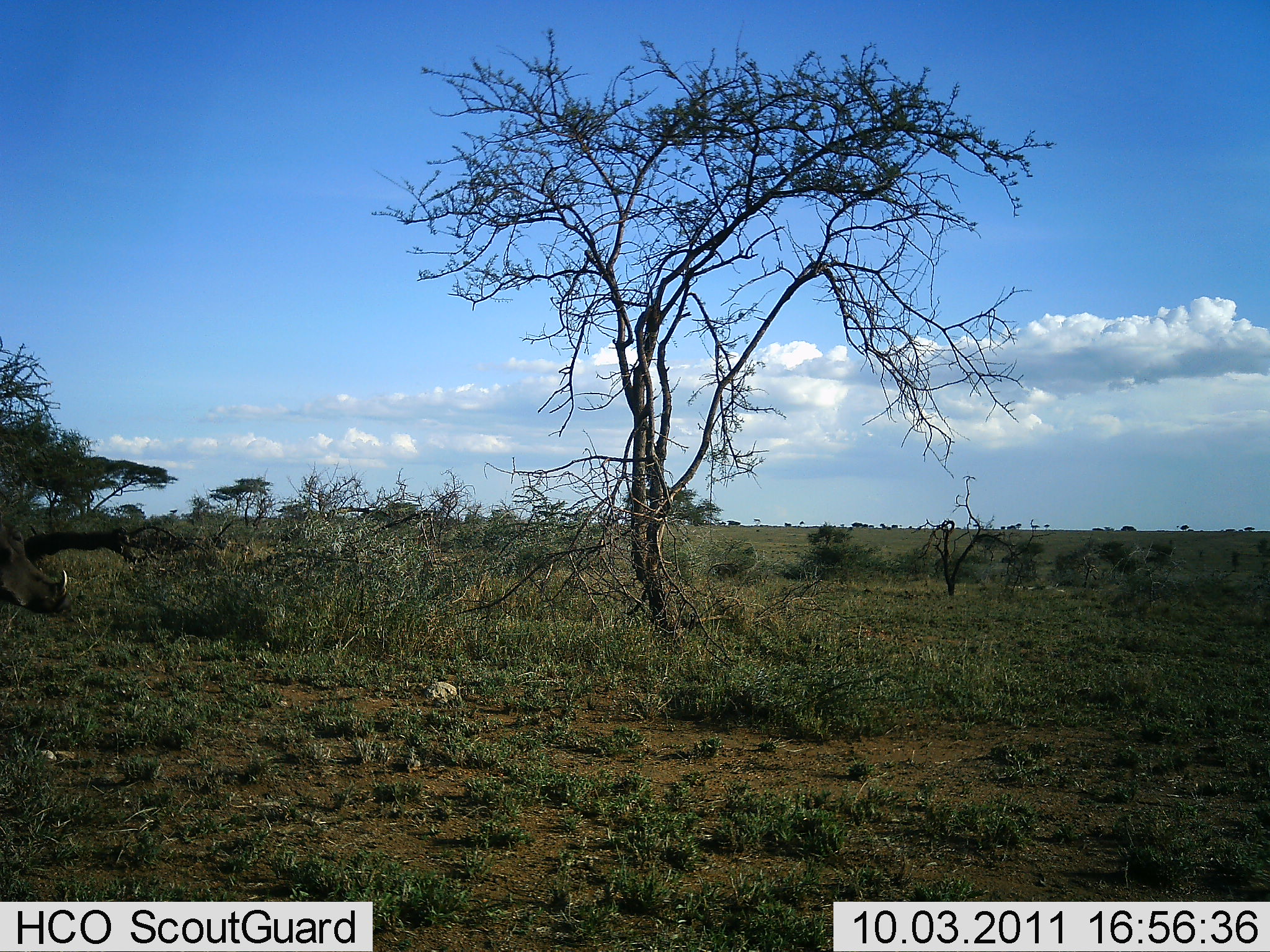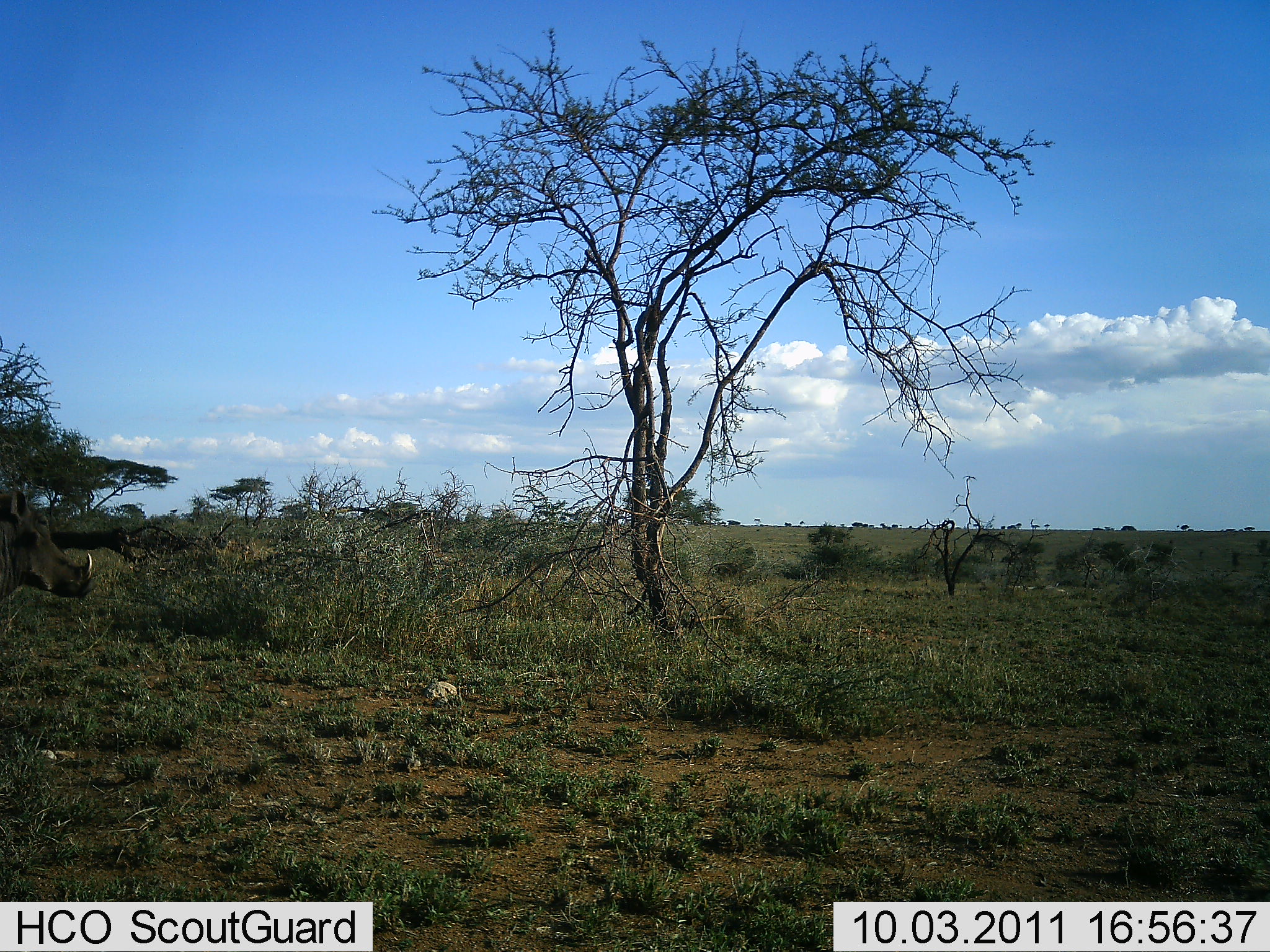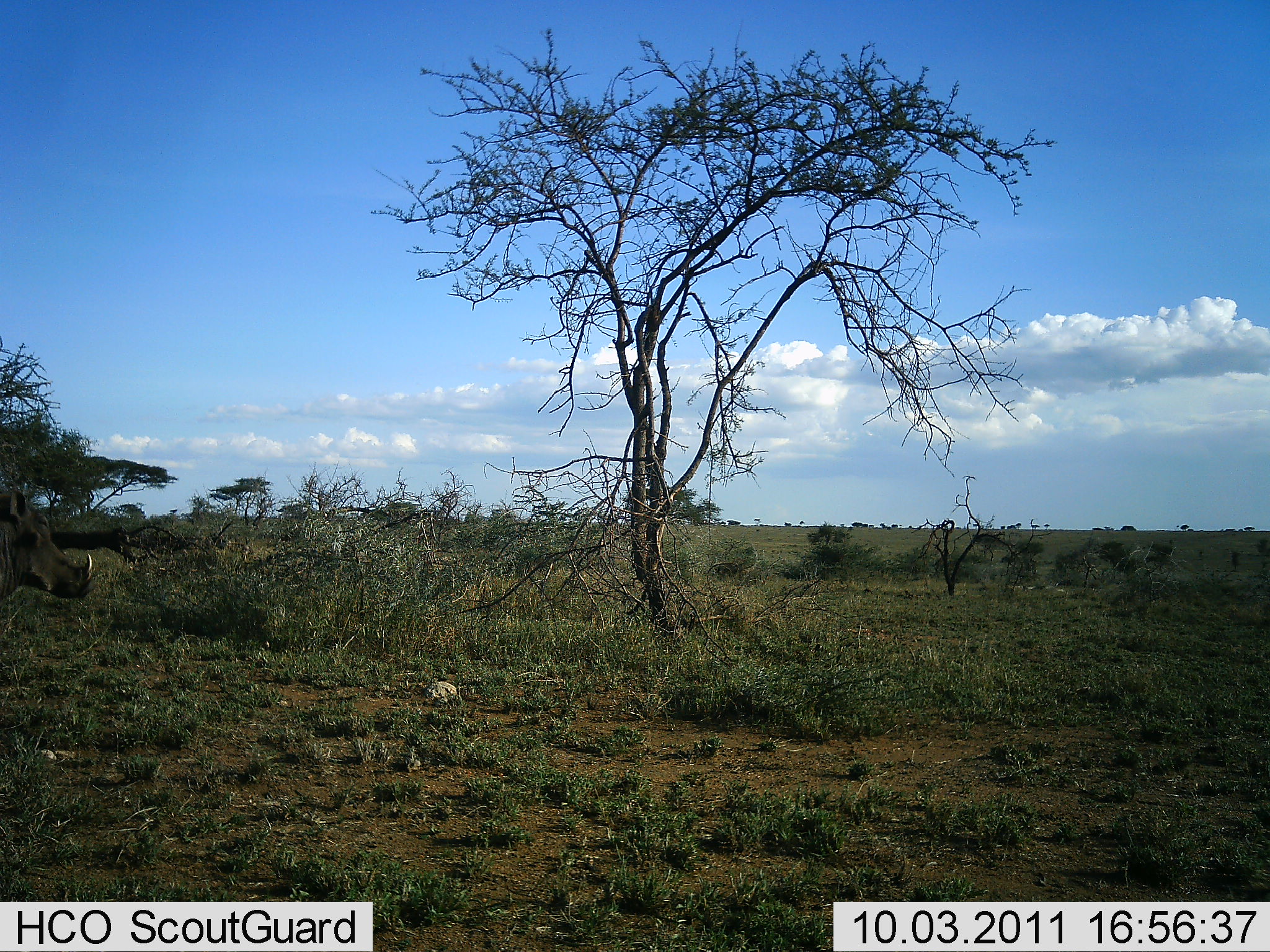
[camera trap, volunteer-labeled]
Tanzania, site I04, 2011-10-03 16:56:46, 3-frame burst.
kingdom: Animalia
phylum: Chordata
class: Mammalia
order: Artiodactyla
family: Suidae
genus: Phacochoerus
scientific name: Phacochoerus africanus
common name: warthog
Warthog (Phacochoerus africanus), count 1. Behavior (volunteer vote fractions): standing 46%, resting 0%, moving 54%, interacting 0%. Young present (vote fraction): 0%. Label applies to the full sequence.